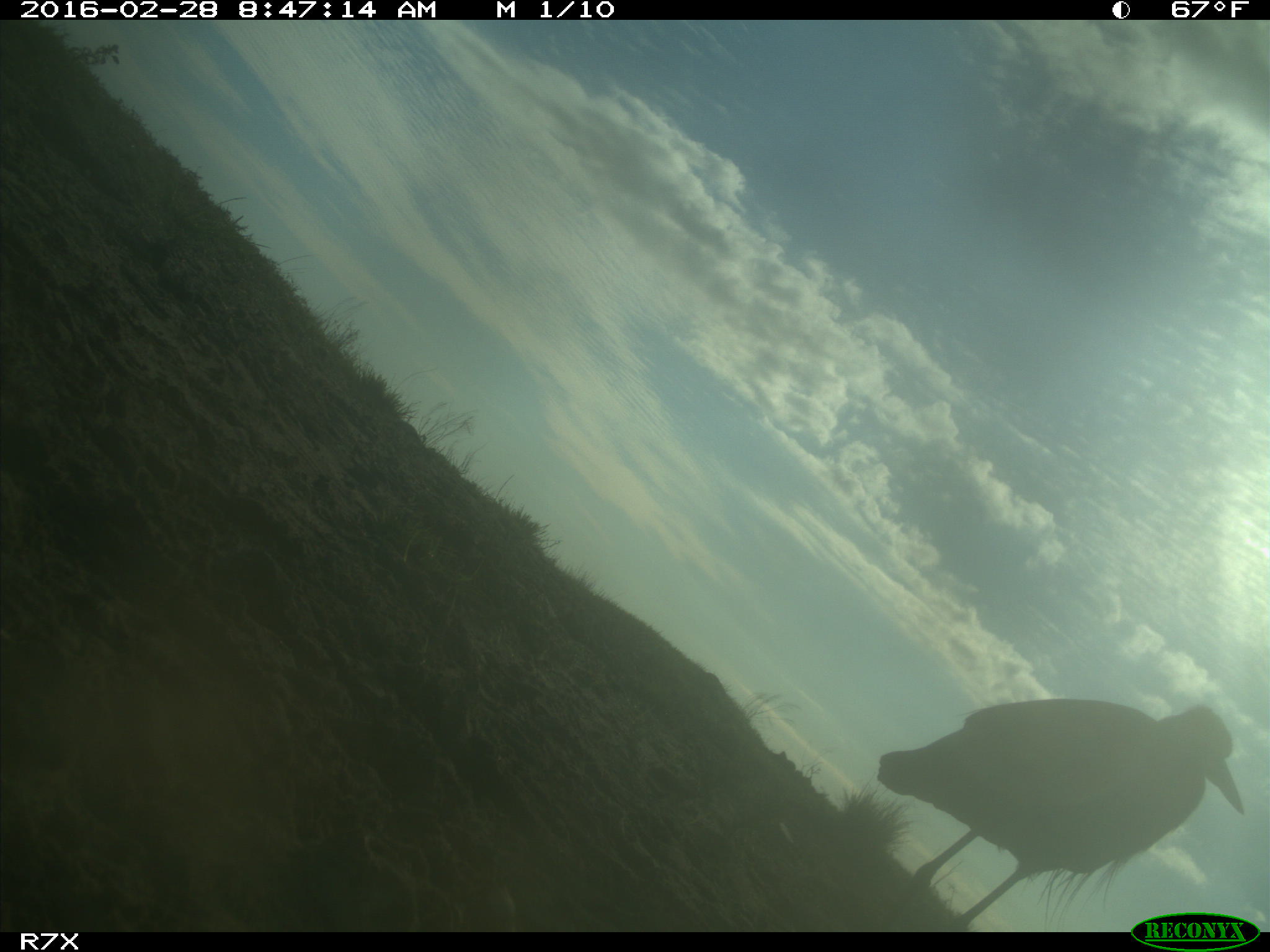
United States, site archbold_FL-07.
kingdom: Animalia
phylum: Chordata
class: Aves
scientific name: Aves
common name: birds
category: unidentified bird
Unidentified bird (birds) (Aves).